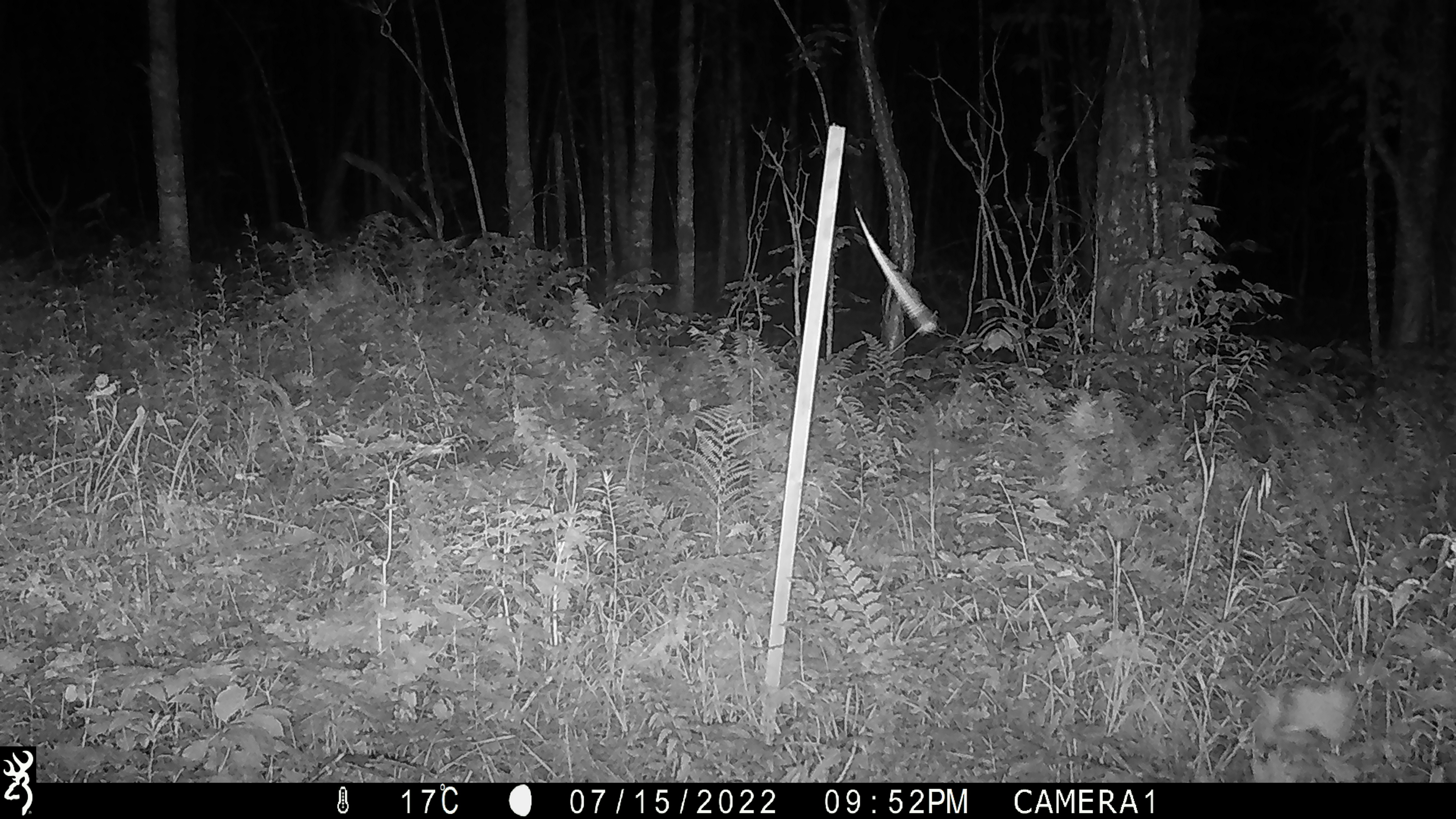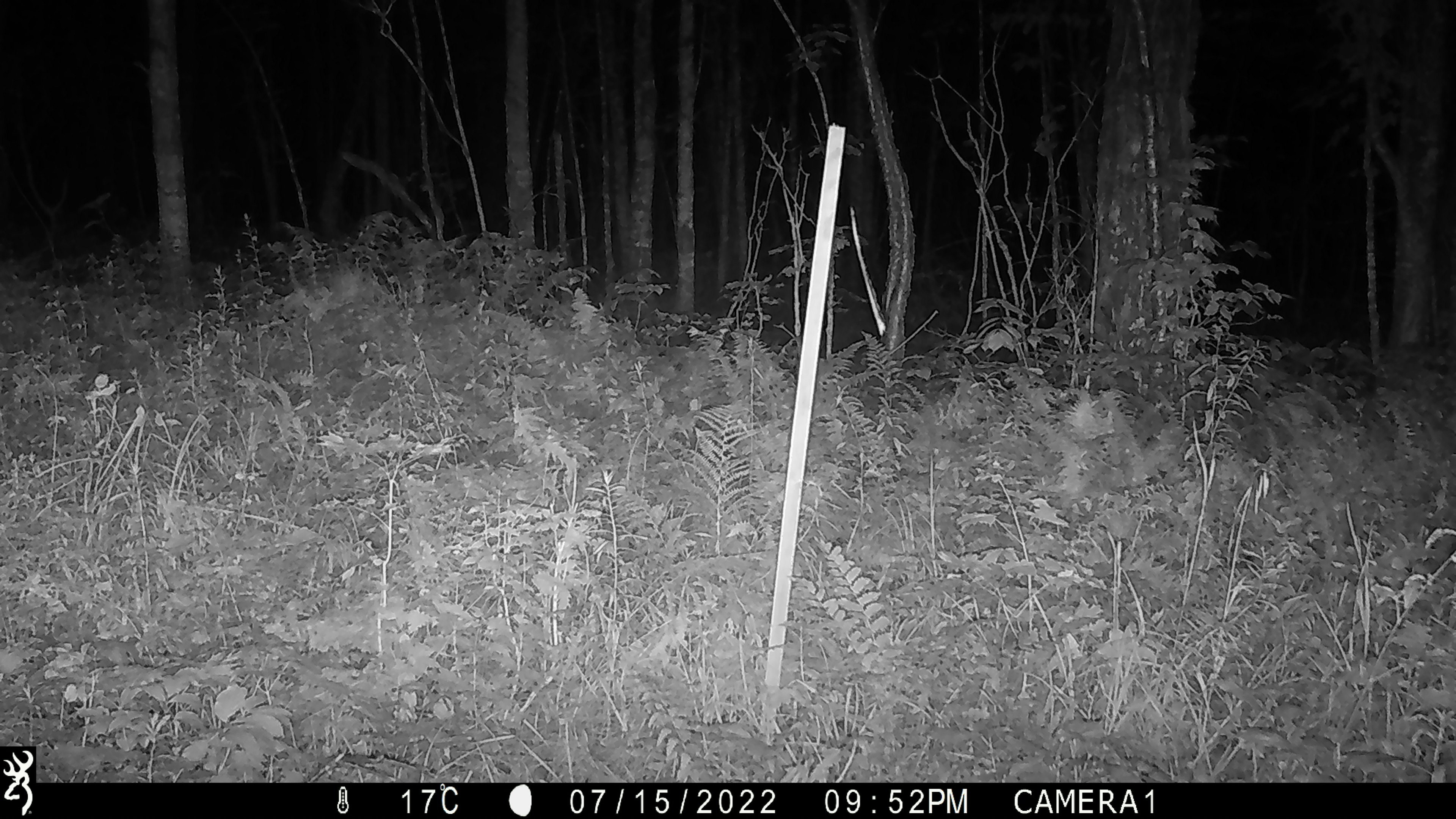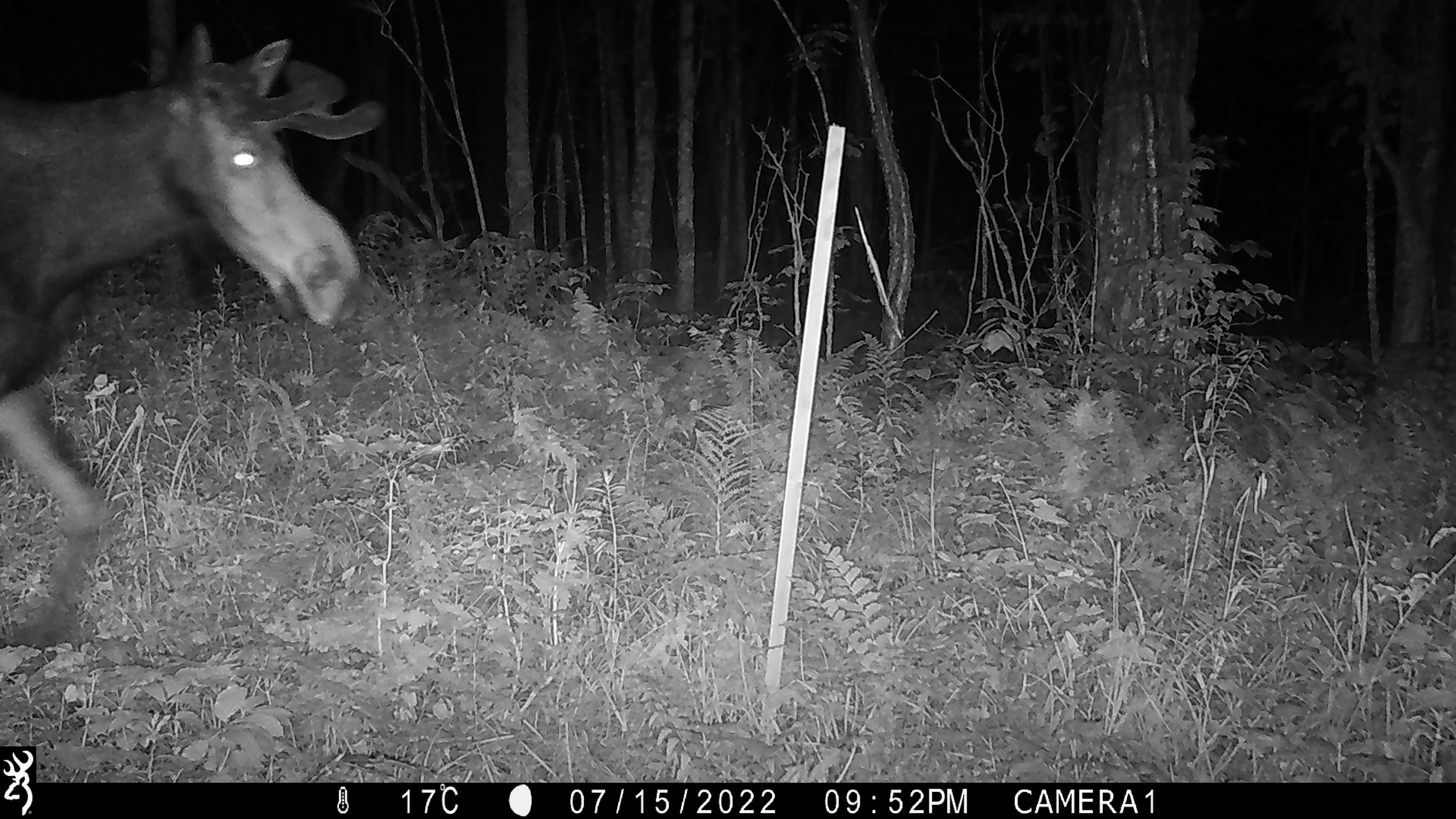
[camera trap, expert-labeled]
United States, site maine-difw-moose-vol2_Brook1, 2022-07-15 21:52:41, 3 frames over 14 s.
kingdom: Animalia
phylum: Chordata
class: Mammalia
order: Artiodactyla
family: Cervidae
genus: Alces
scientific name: Alces alces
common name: moose